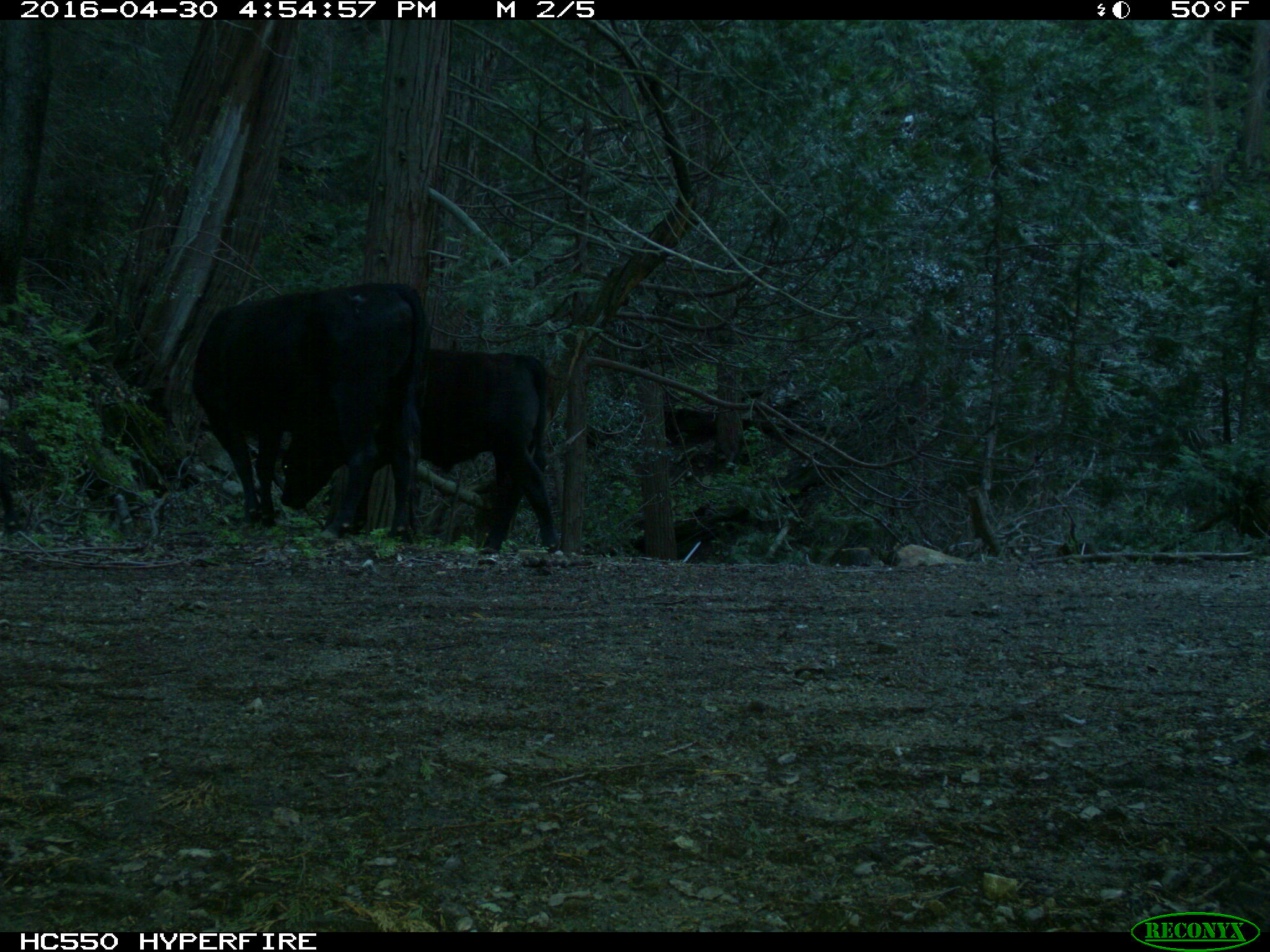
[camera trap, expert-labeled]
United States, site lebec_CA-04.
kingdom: Animalia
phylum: Chordata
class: Mammalia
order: Artiodactyla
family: Bovidae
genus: Bos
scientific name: Bos taurus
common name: domestic cow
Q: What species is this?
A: Bos taurus (domestic cow).